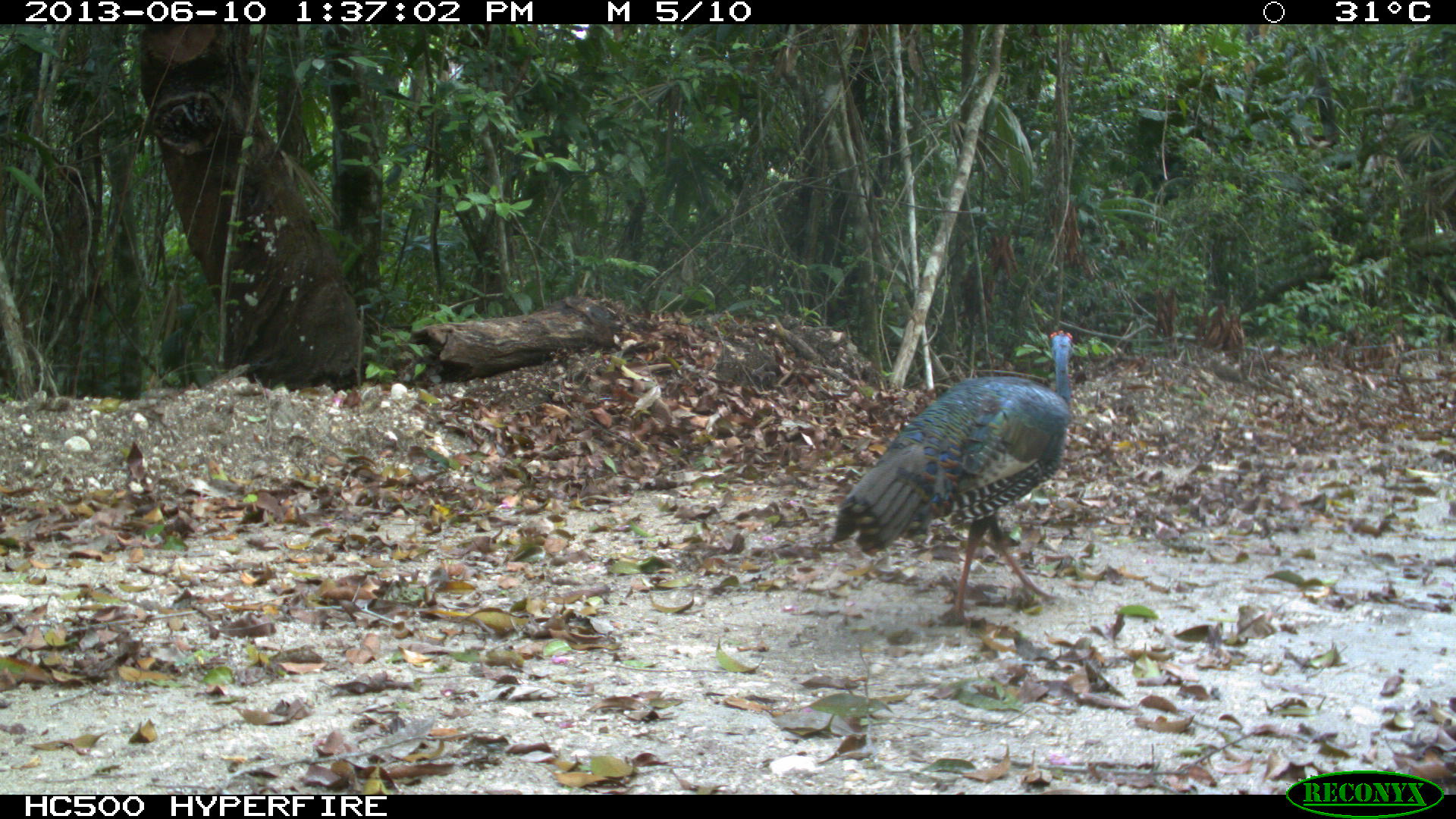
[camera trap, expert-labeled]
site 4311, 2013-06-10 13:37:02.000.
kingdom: Animalia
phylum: Chordata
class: Aves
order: Galliformes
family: Phasianidae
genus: Meleagris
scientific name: Meleagris ocellata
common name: ocellated turkey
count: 1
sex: male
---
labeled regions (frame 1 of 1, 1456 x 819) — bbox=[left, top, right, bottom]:
meleagris ocellata: bbox=[832, 329, 1074, 631]